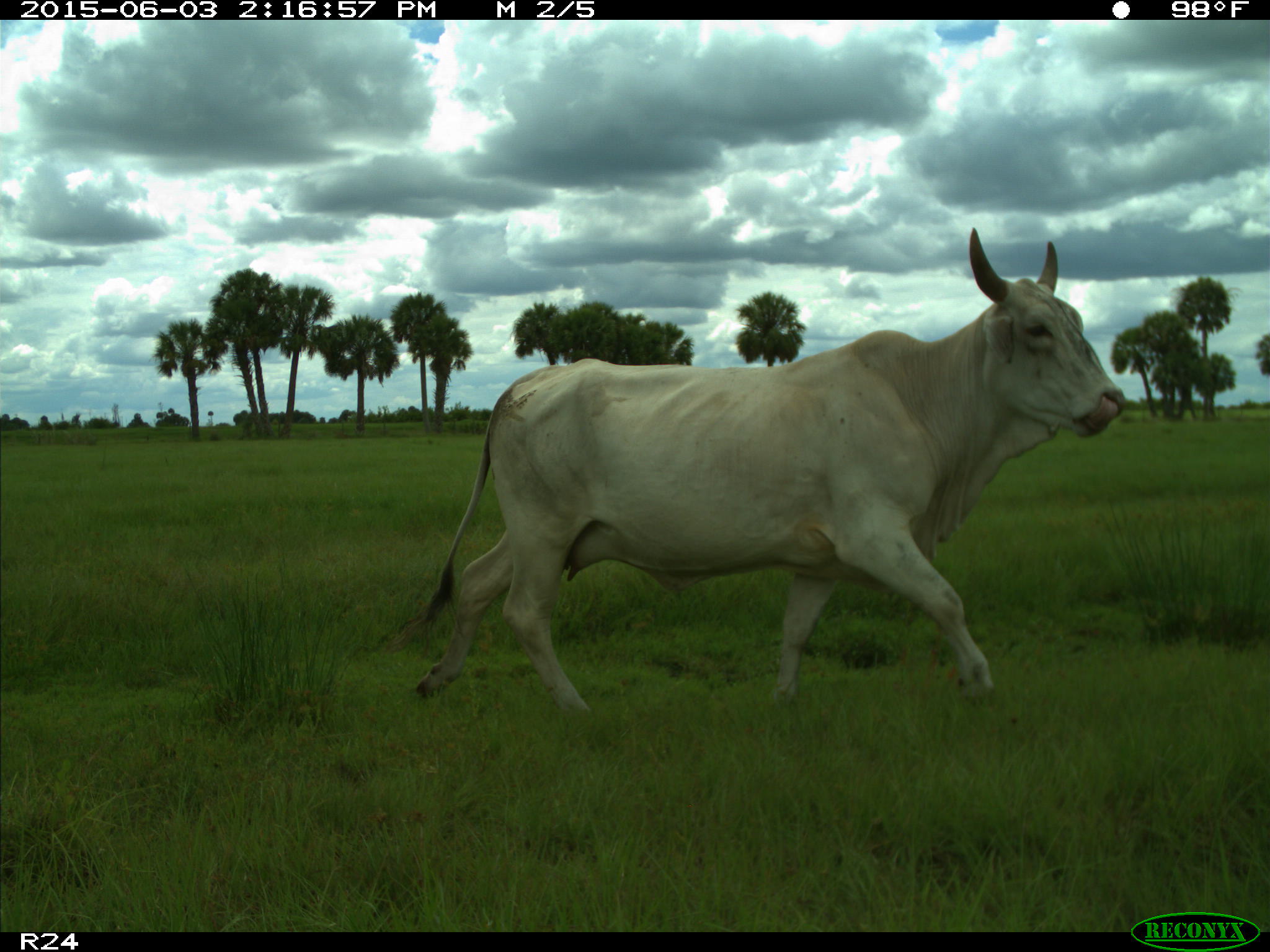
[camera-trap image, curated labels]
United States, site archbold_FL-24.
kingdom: Animalia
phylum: Chordata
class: Mammalia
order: Artiodactyla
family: Bovidae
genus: Bos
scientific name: Bos taurus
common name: domestic cow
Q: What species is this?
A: Bos taurus (domestic cow).